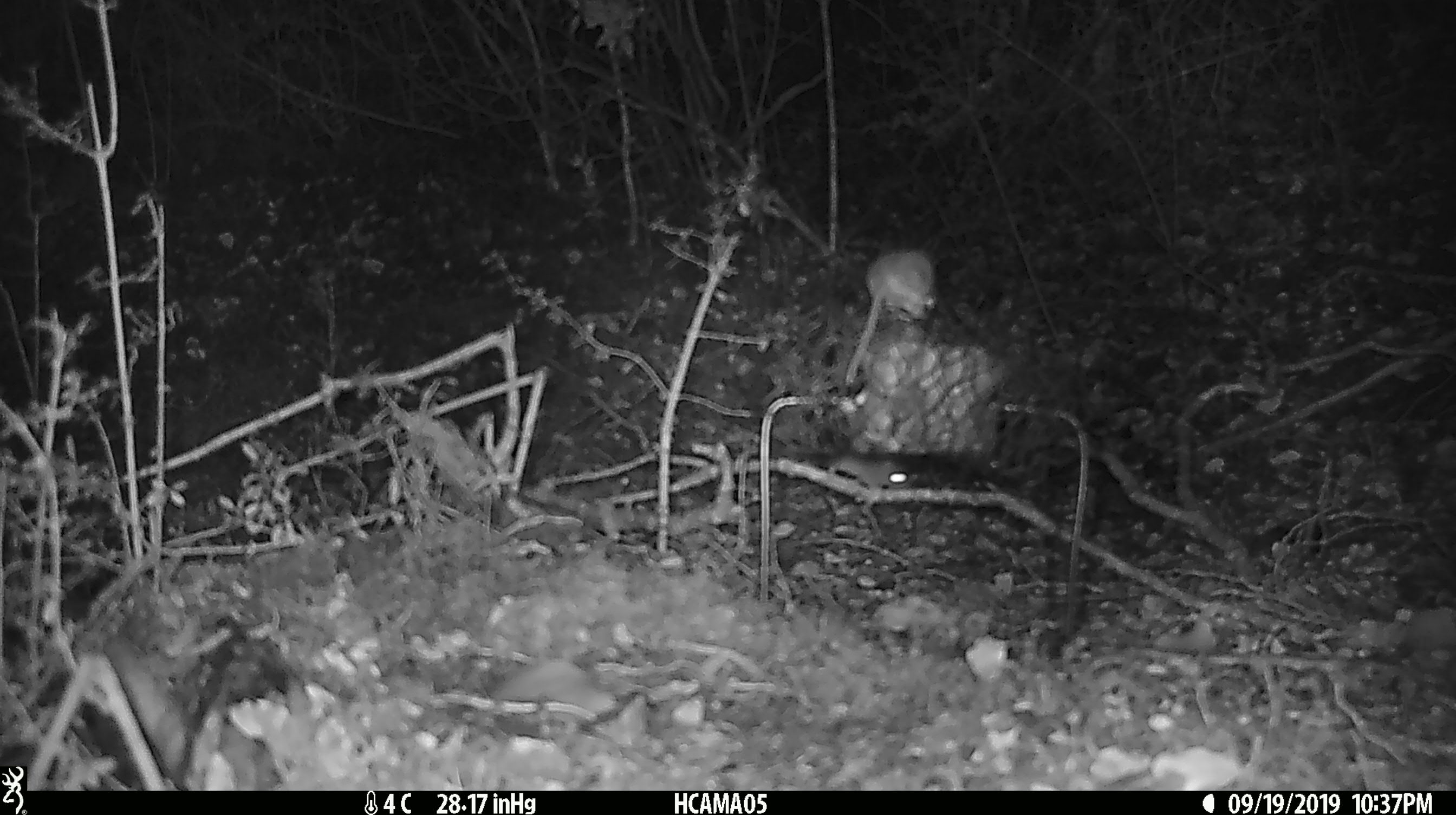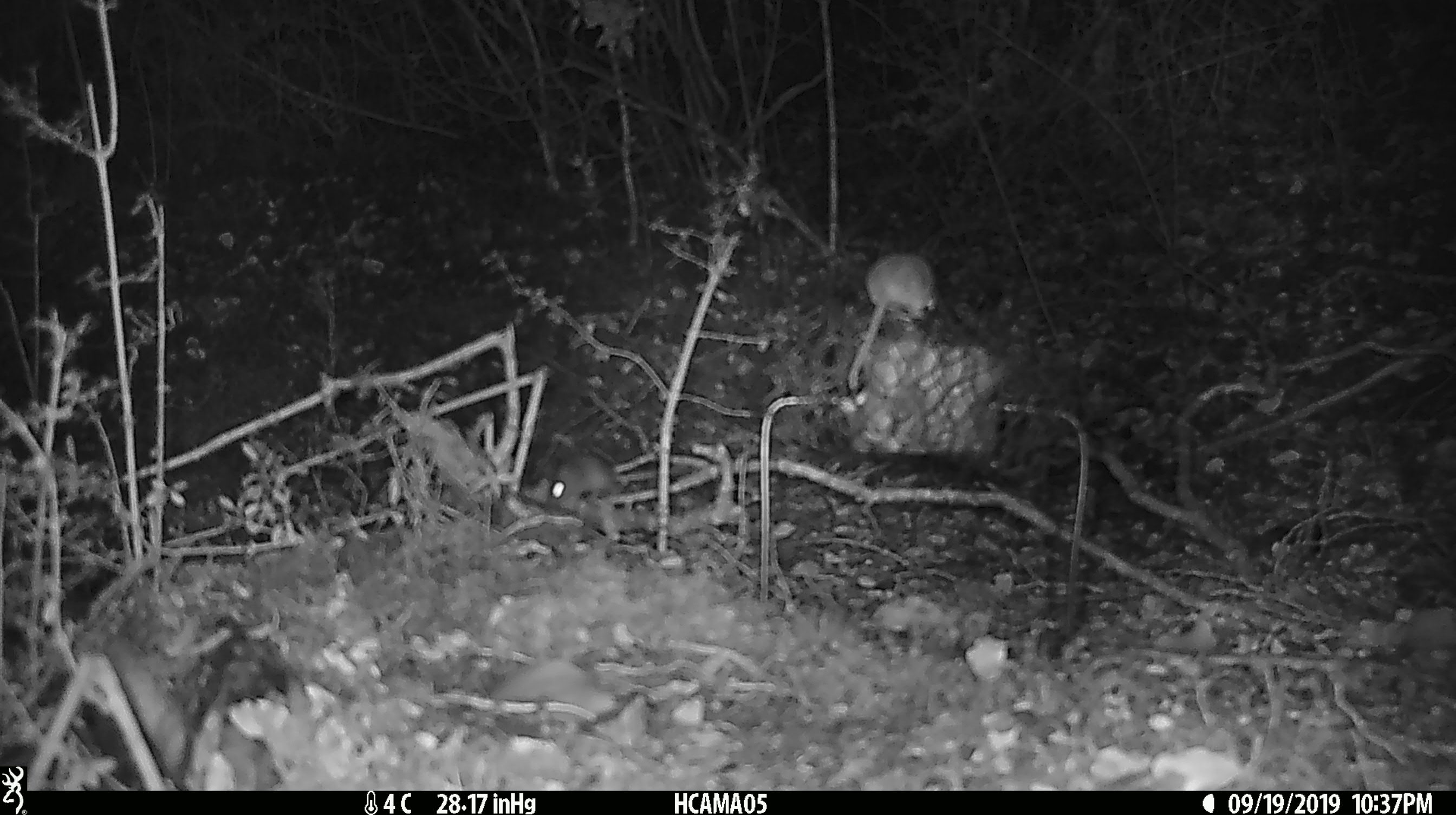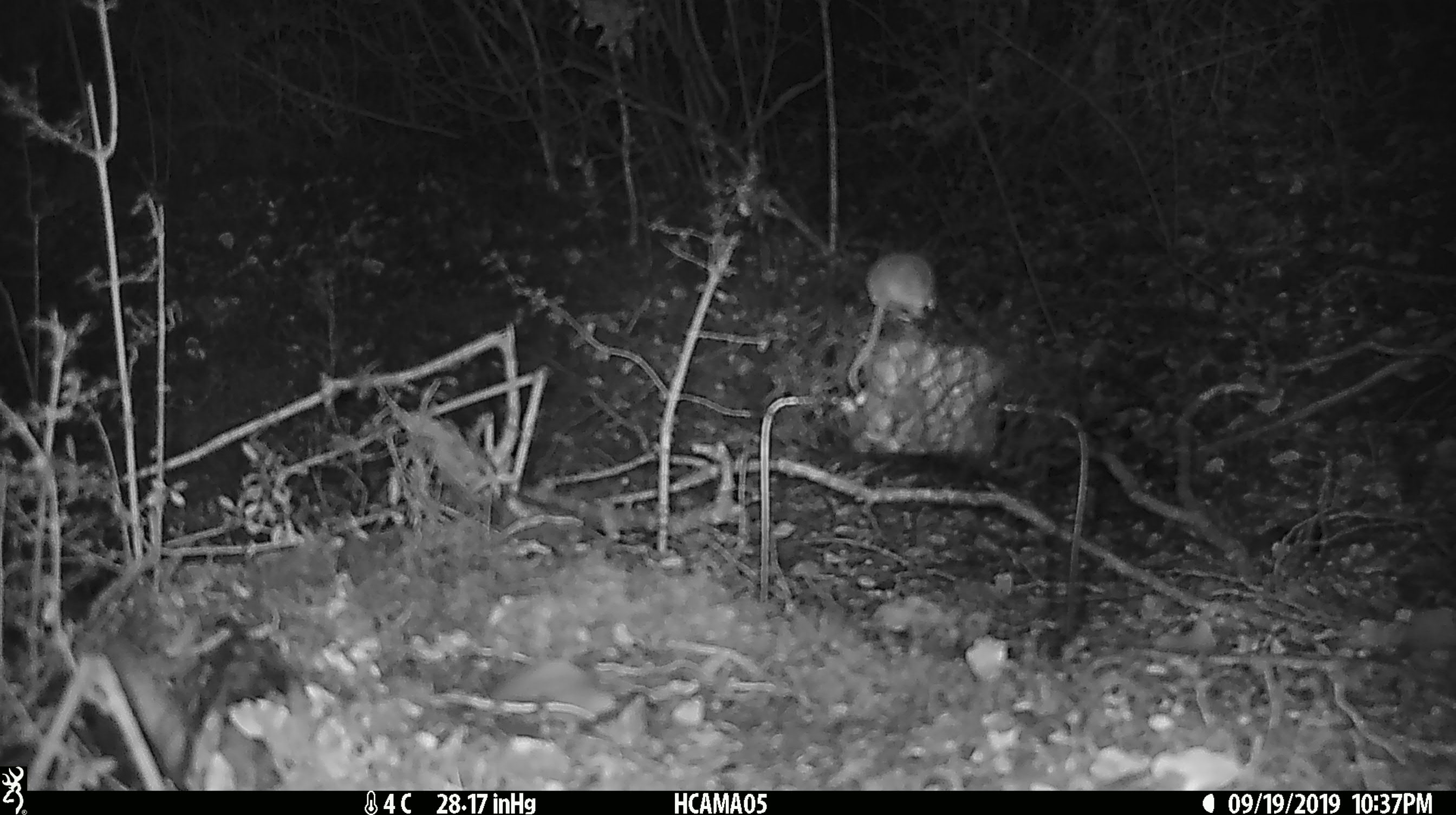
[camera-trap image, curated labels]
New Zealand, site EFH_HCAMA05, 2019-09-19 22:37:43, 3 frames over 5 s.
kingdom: Animalia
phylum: Chordata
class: Mammalia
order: Rodentia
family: Muridae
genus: Mus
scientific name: Mus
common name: mouse